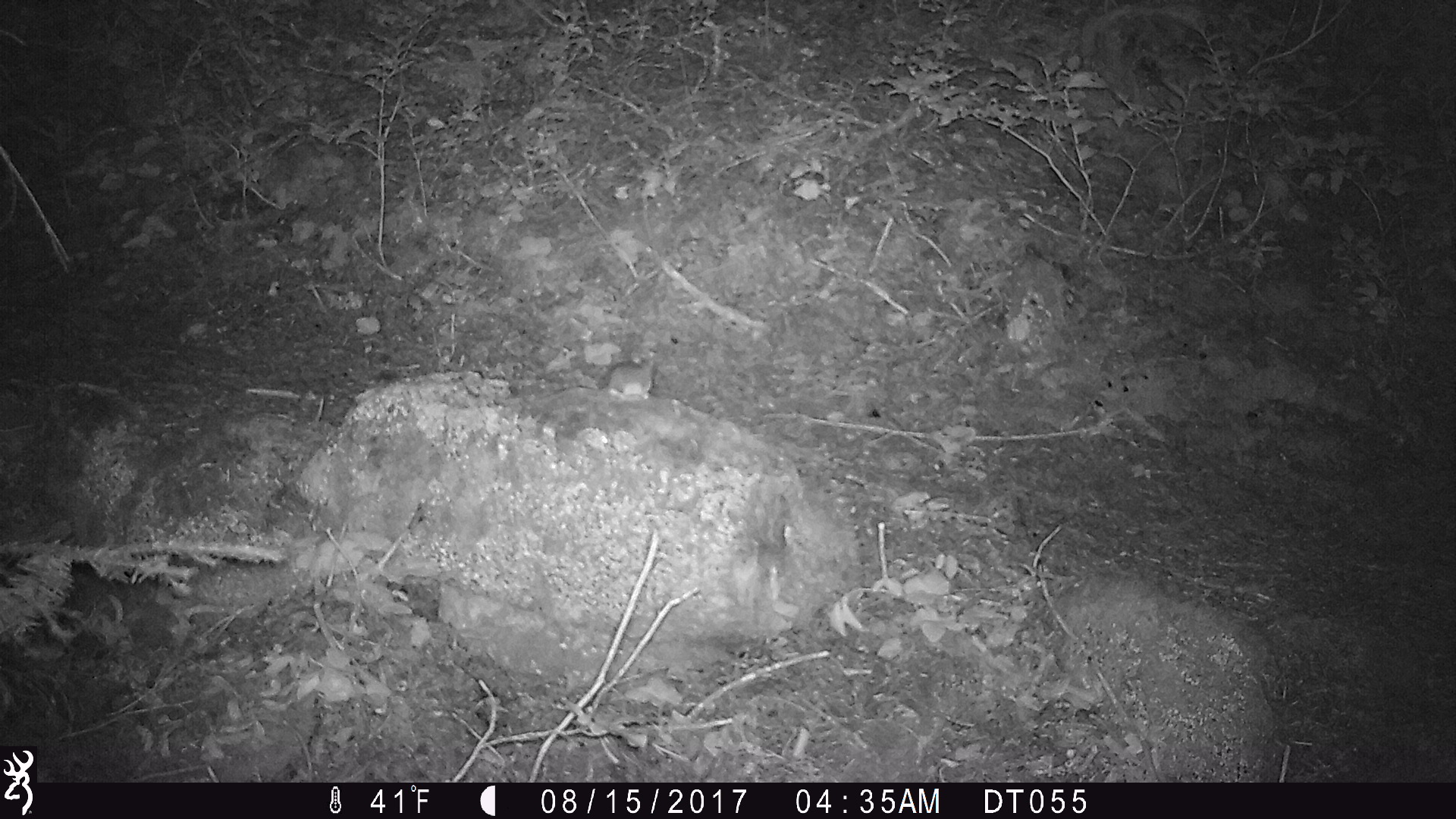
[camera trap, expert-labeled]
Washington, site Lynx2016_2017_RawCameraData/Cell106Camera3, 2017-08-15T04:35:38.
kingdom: Animalia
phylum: Chordata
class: Mammalia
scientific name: Mammalia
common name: small mammal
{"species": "small mammal (Mammalia)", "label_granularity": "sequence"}